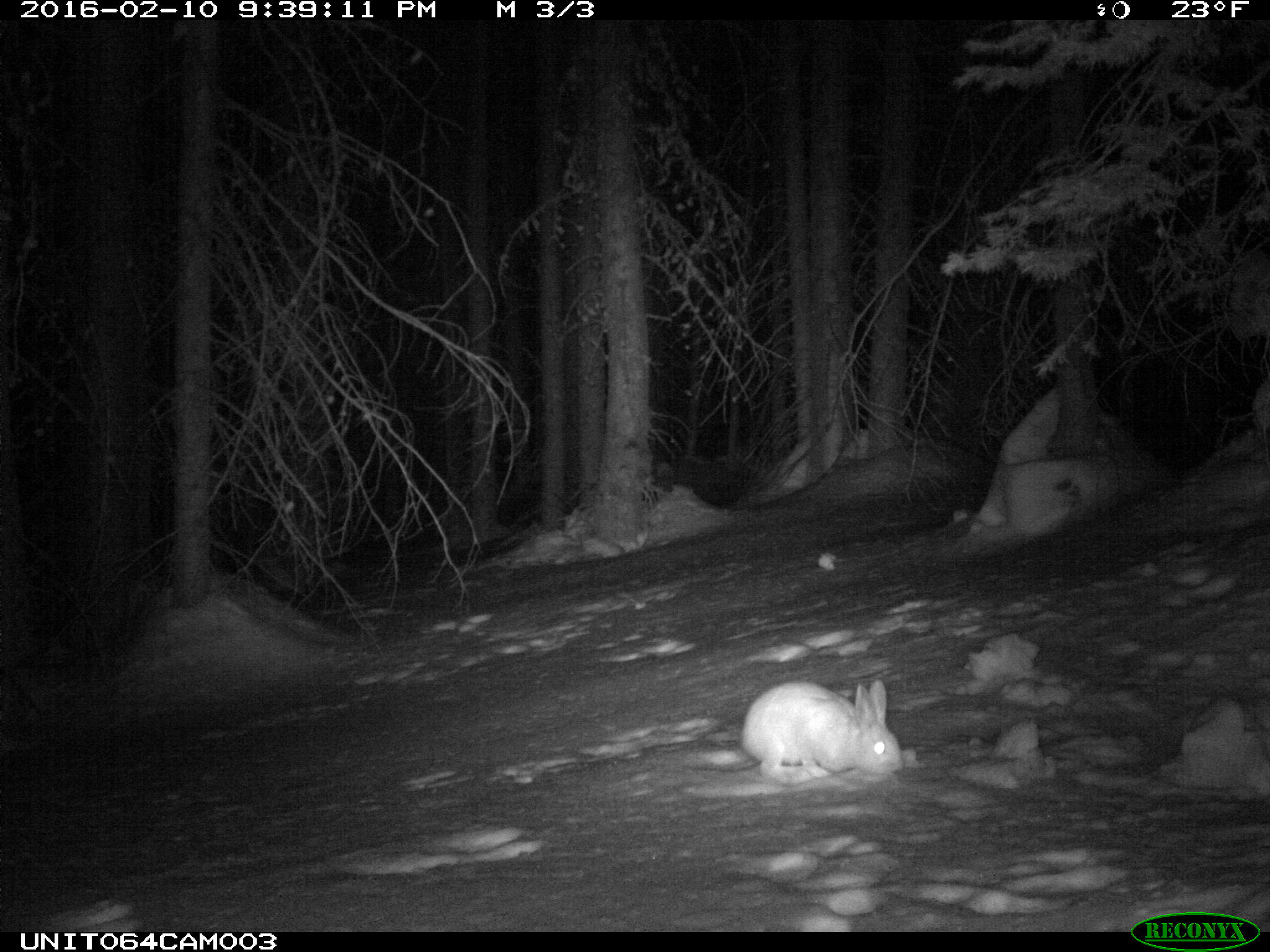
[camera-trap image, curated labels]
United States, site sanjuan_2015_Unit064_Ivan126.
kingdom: Animalia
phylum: Chordata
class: Mammalia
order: Lagomorpha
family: Leporidae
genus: Lepus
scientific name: Lepus americanus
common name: snowshoe hare